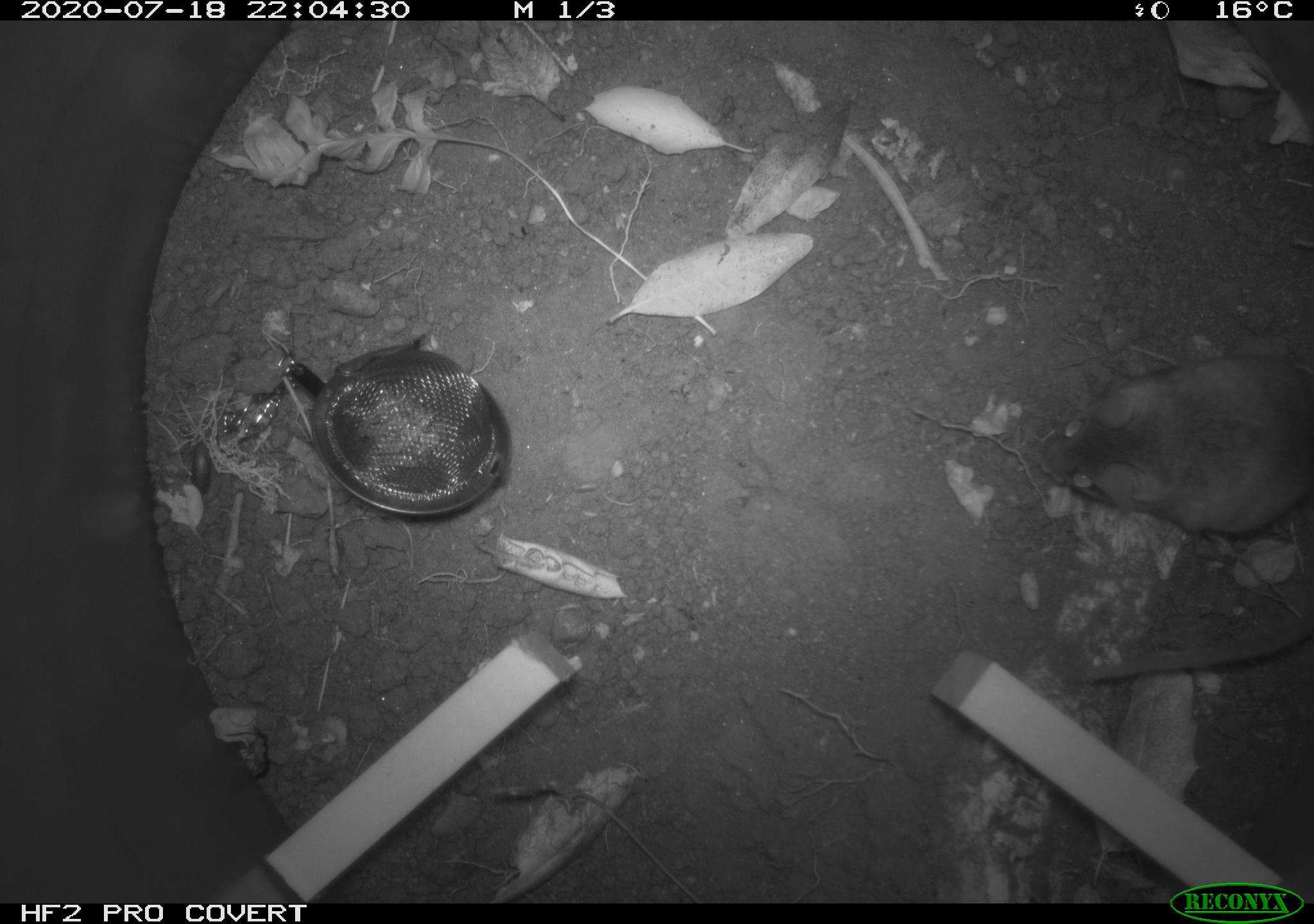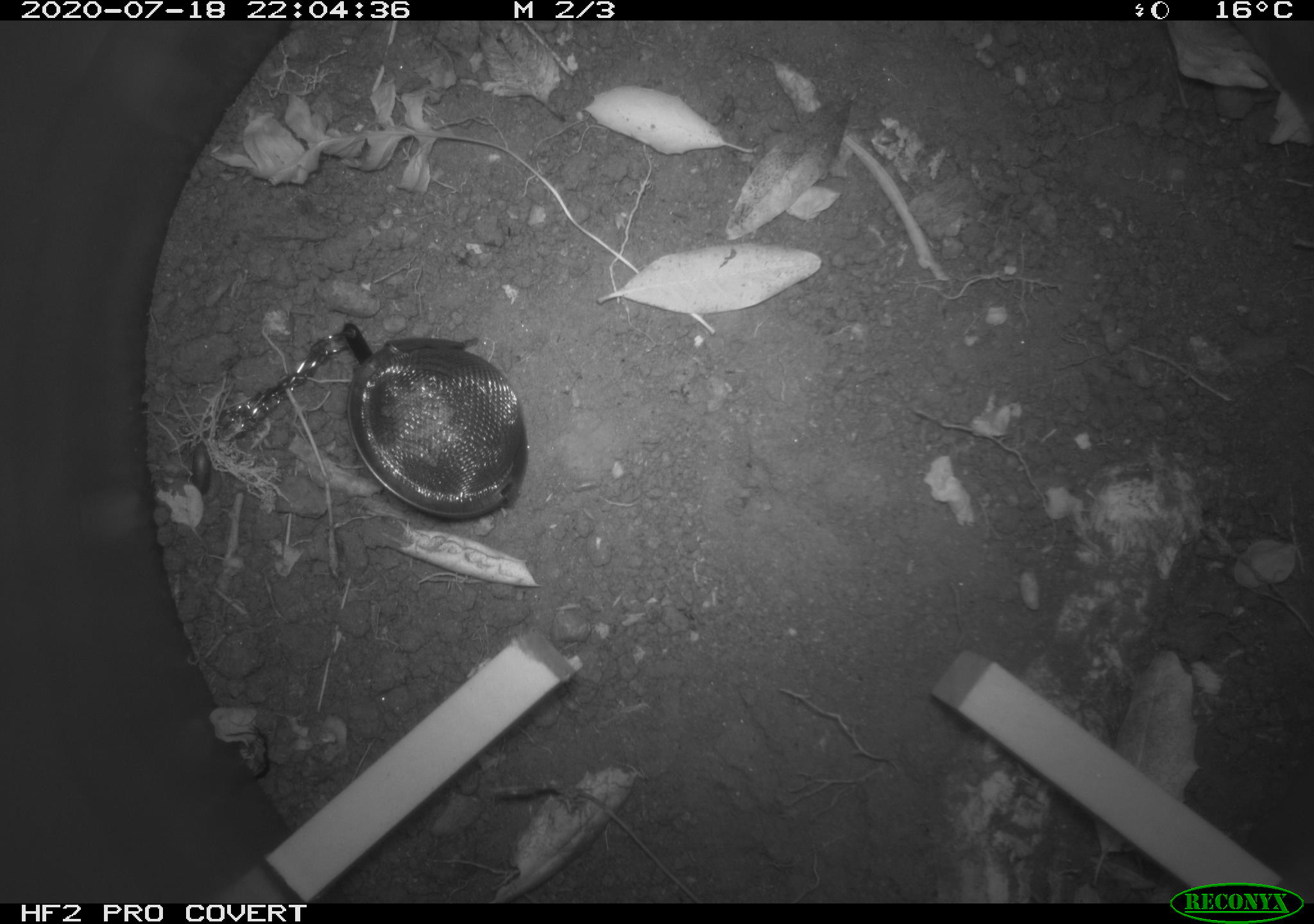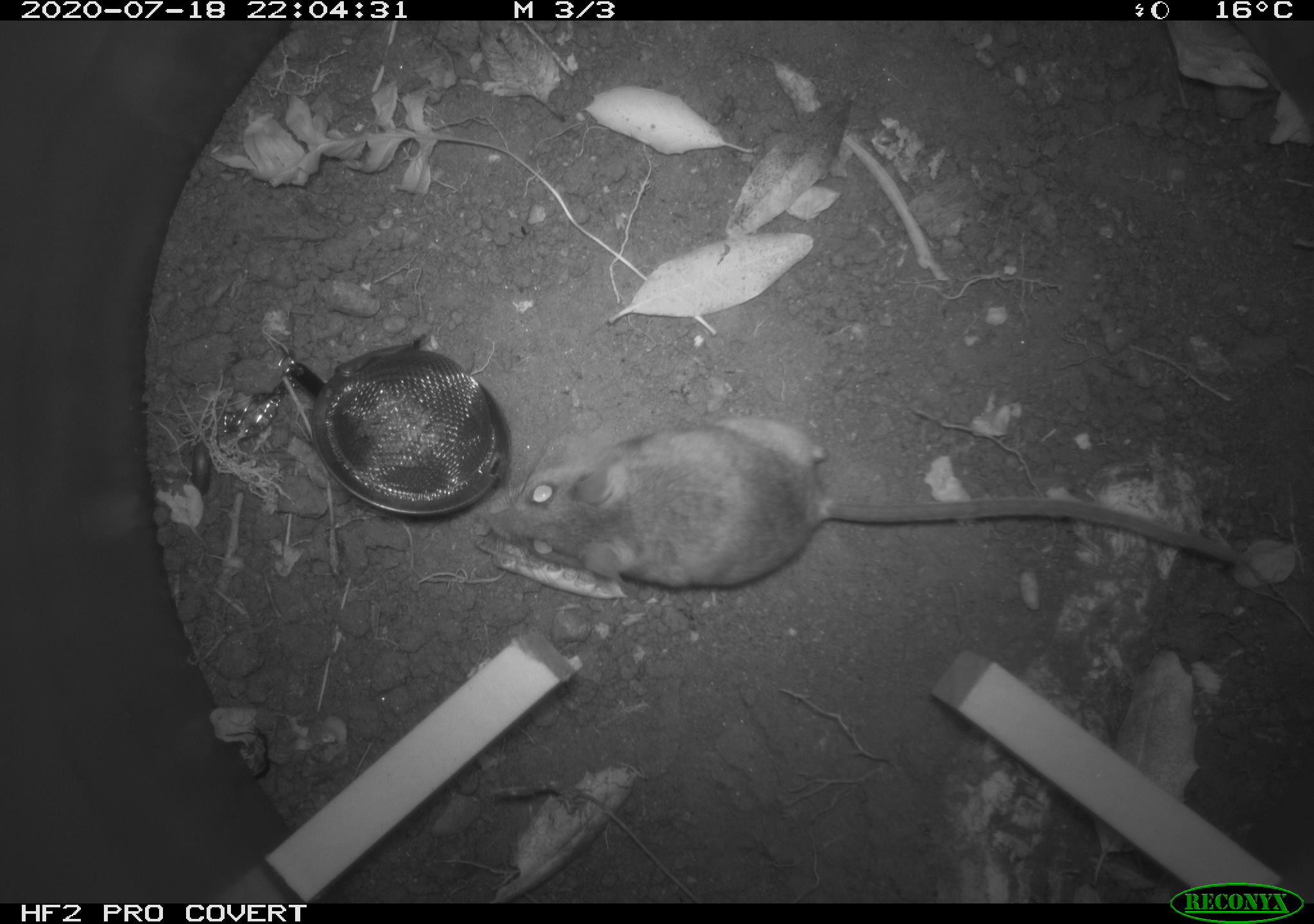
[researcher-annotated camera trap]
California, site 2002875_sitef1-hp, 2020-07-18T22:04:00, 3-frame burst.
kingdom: Animalia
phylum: Chordata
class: Mammalia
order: Rodentia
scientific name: Rodentia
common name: rodent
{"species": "rodent (Rodentia)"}